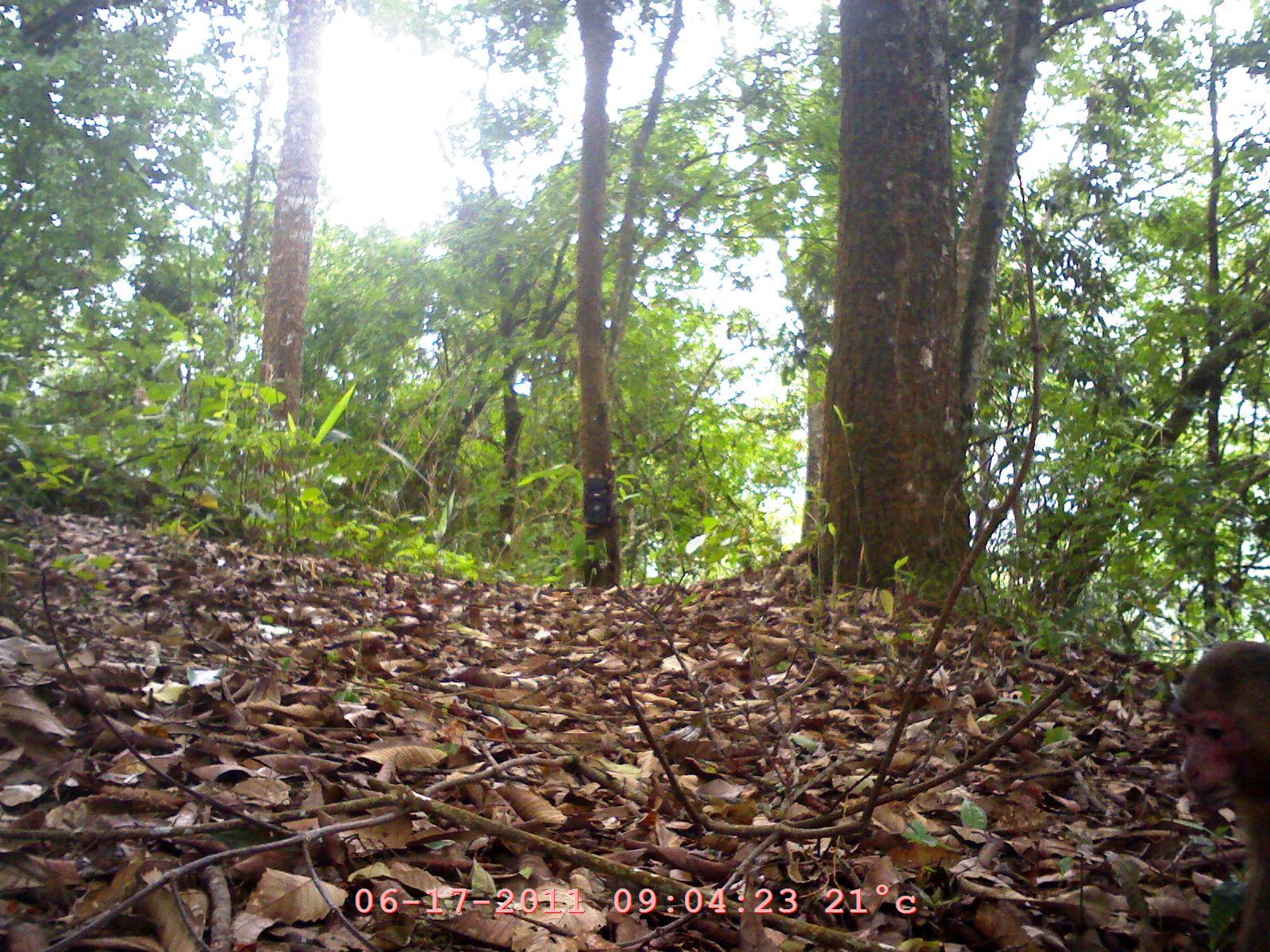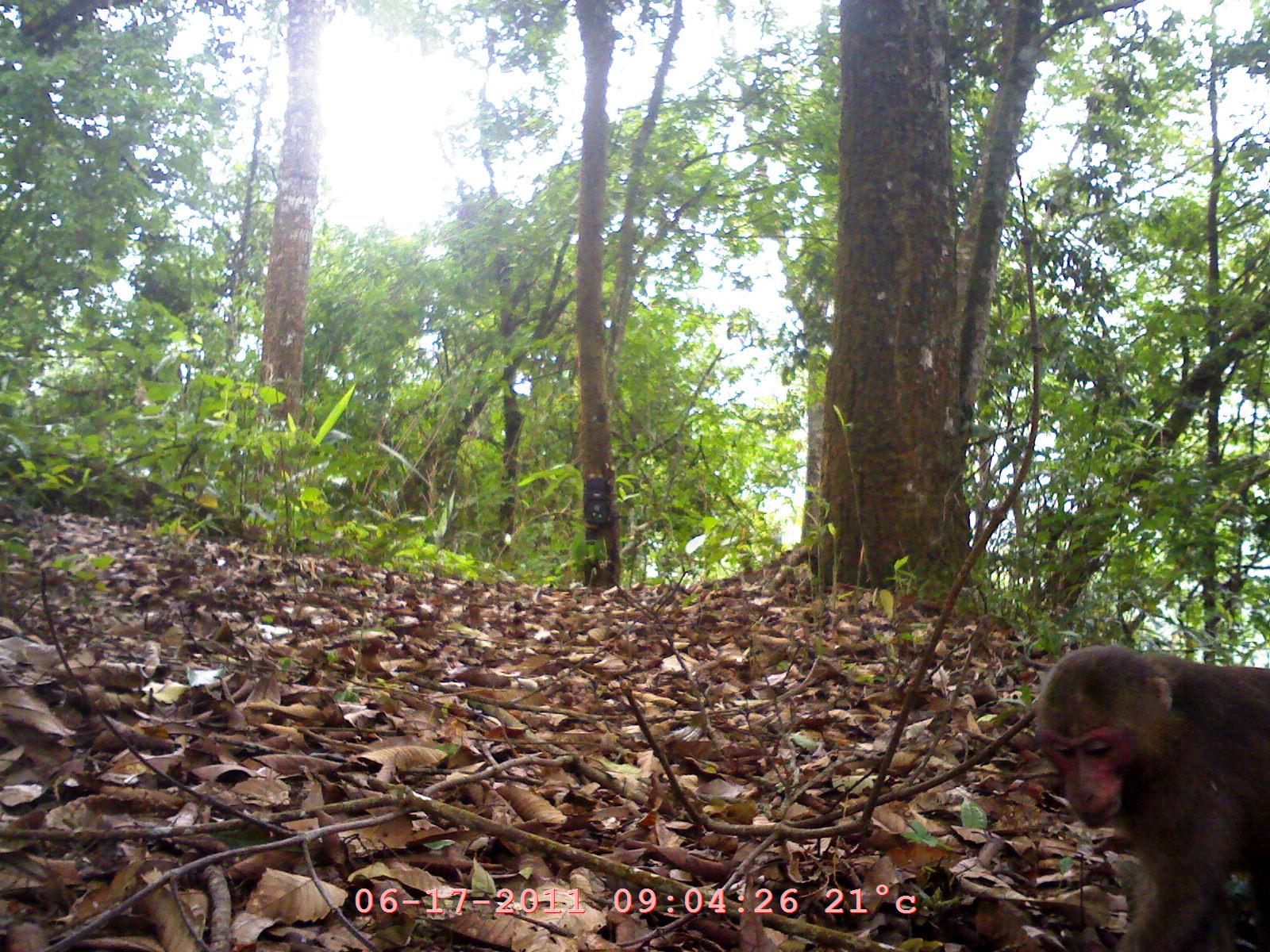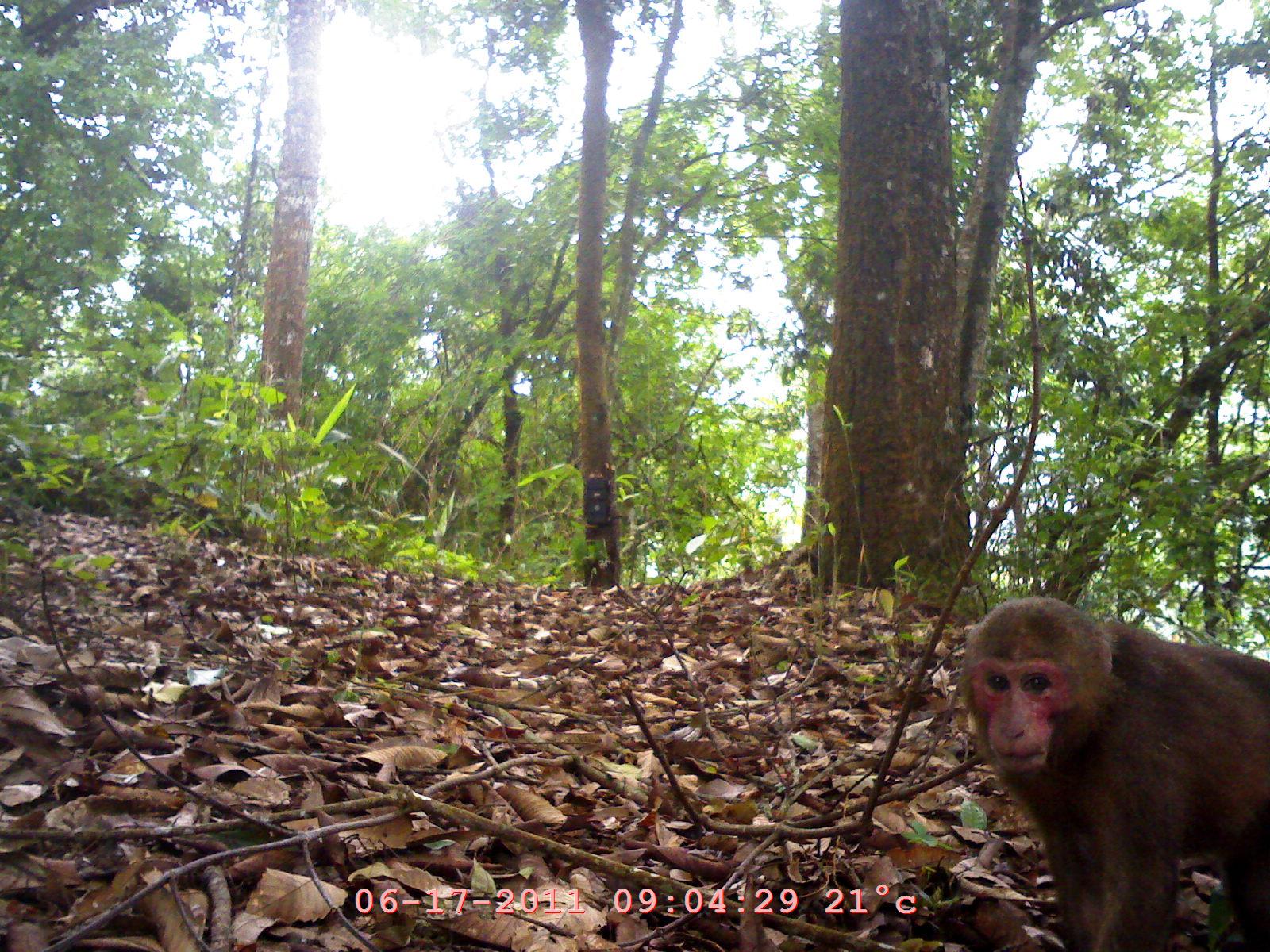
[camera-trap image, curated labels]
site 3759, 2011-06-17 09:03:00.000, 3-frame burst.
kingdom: Animalia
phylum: Chordata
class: Mammalia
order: Primates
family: Cercopithecidae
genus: Macaca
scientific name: Macaca arctoides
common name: stump-tailed macaque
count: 1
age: adult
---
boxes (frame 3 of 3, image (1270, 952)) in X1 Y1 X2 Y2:
macaca arctoides: 957 596 1269 949